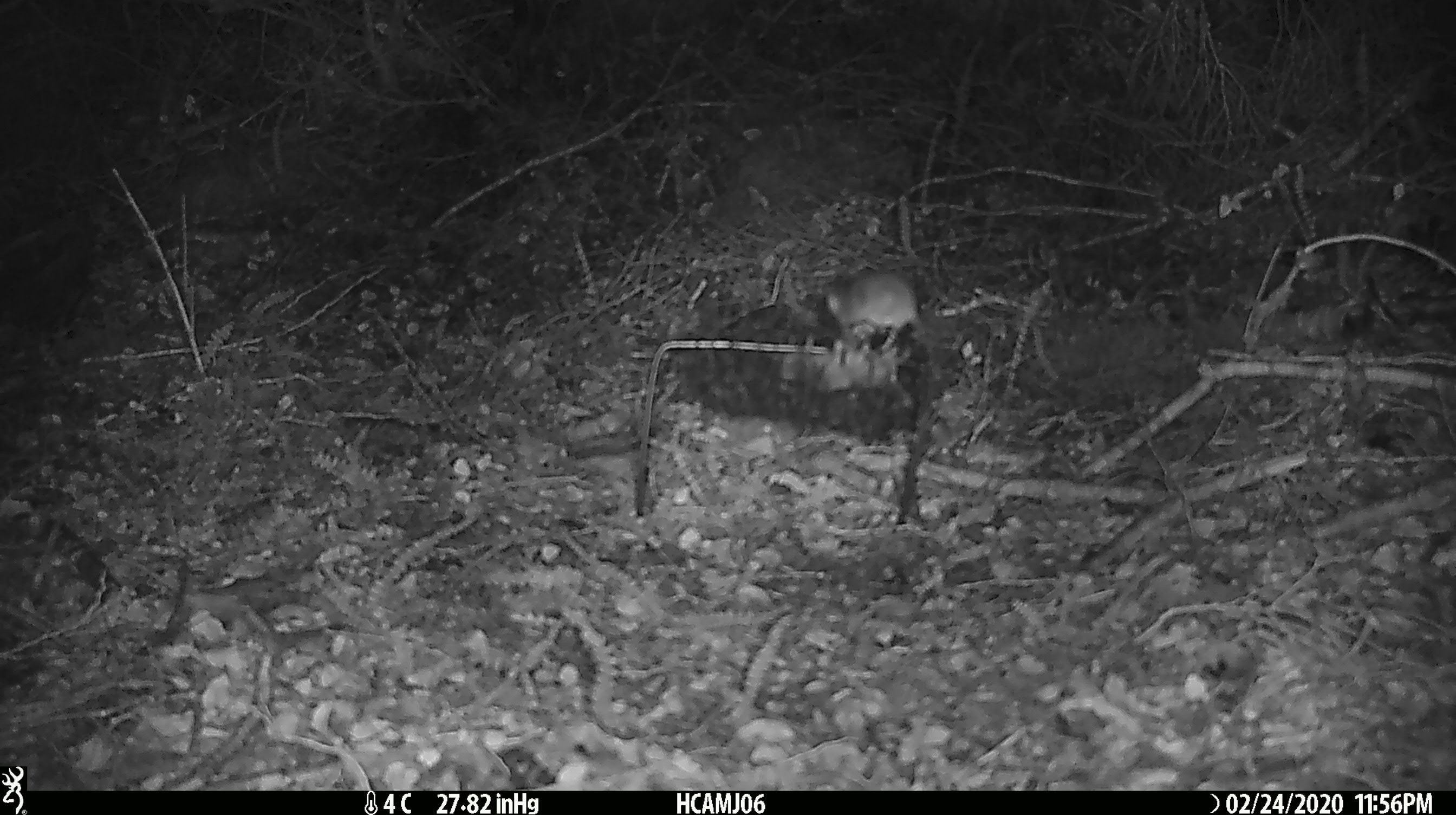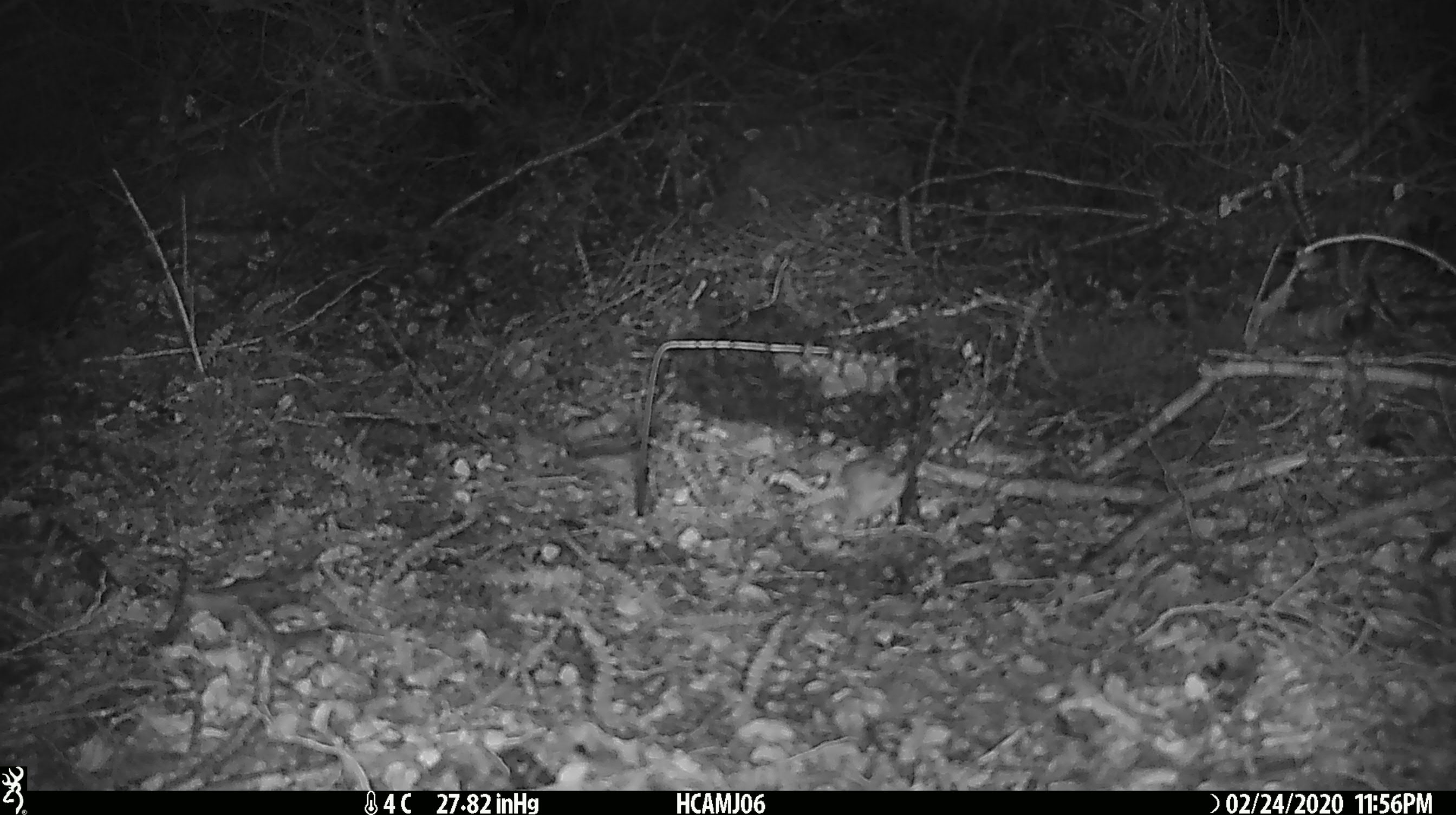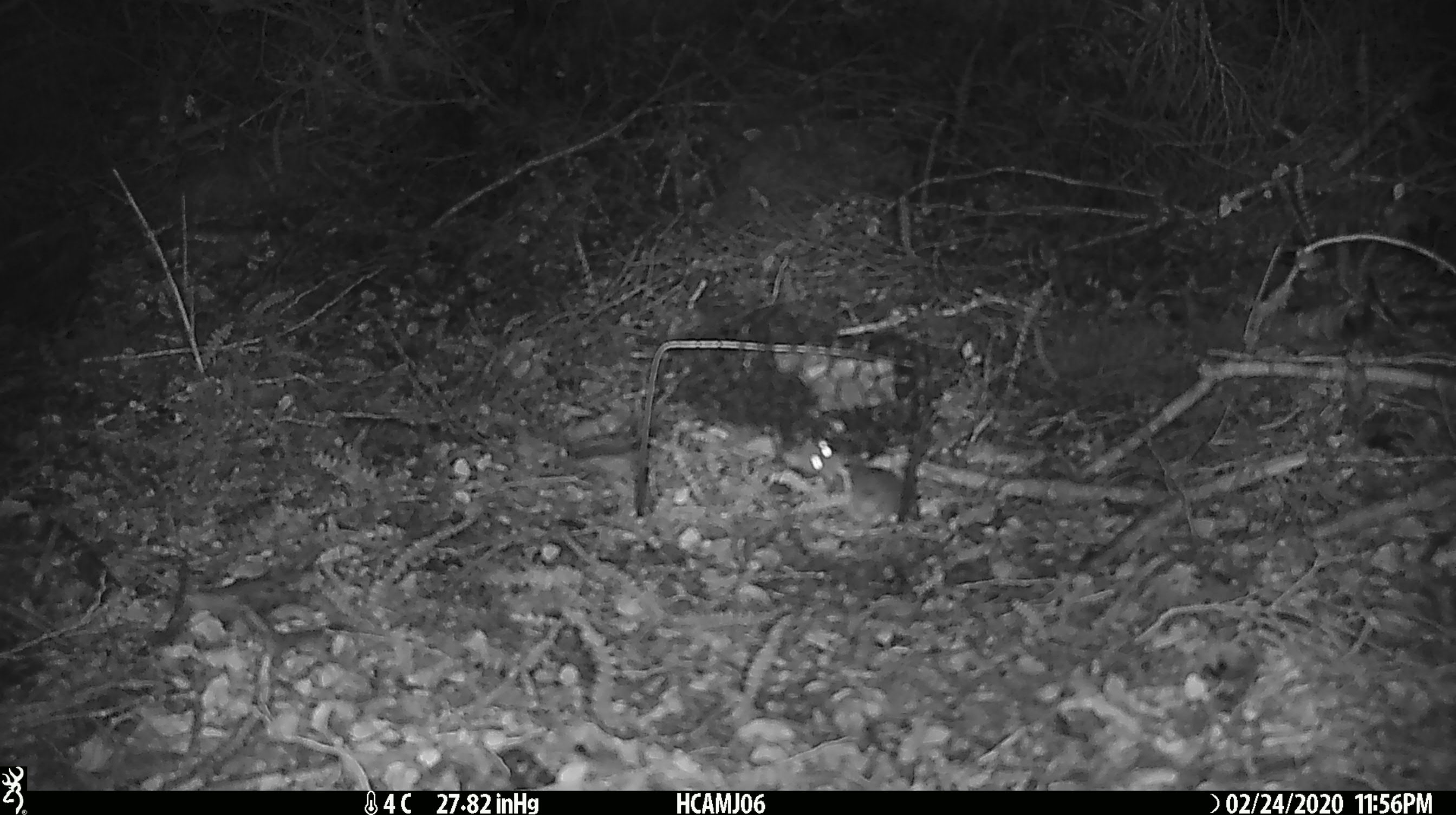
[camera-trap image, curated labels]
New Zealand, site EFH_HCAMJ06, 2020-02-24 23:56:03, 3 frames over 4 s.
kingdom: Animalia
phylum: Chordata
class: Mammalia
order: Rodentia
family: Muridae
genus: Mus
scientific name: Mus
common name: mouse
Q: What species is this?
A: Mouse (Mus).